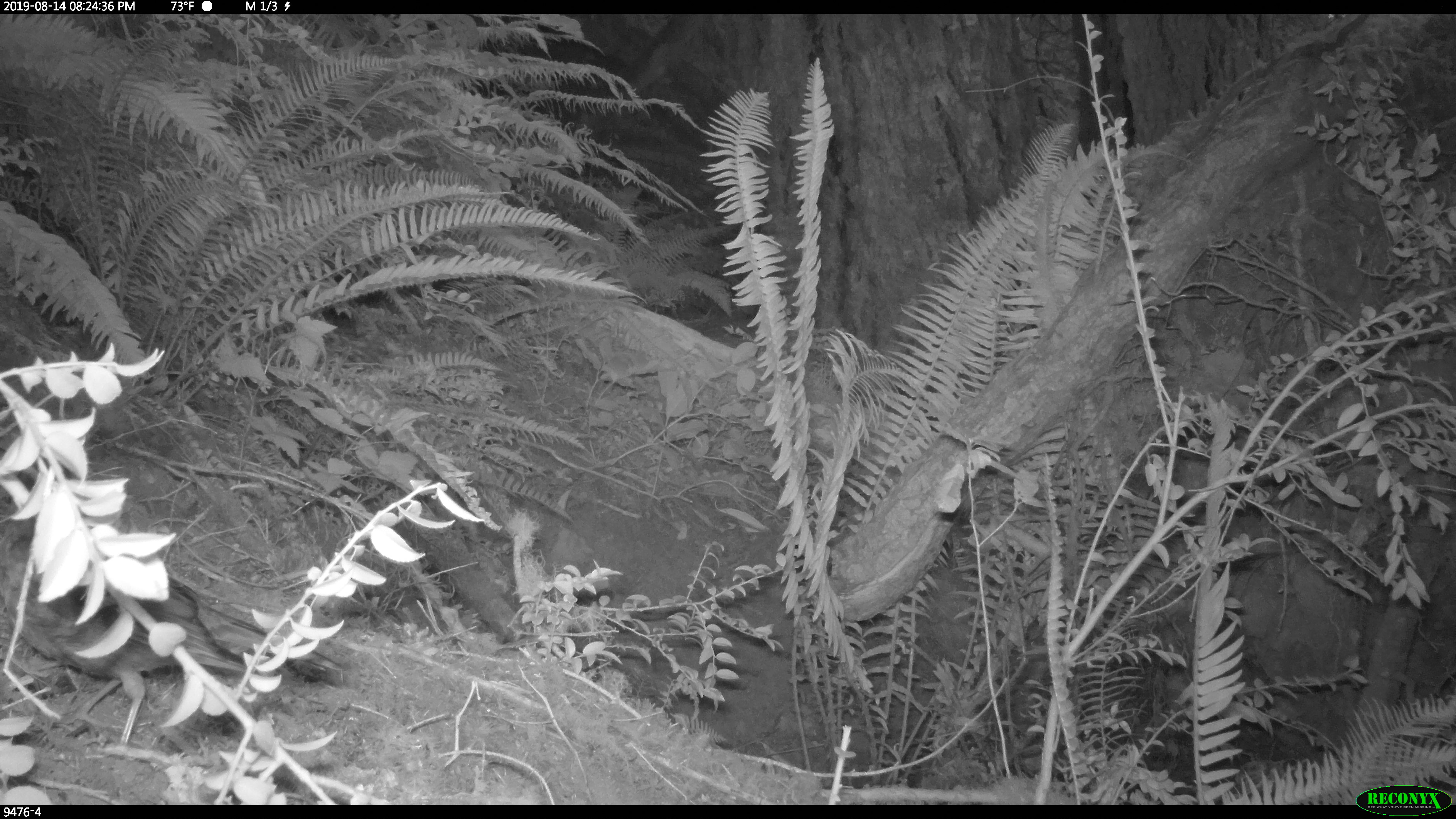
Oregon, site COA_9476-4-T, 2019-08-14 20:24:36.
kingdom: Animalia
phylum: Chordata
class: Aves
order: Passeriformes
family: Corvidae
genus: Cyanocitta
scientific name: Cyanocitta stelleri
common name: steller's jay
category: stellers jay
Stellers jay (steller's jay) (Cyanocitta stelleri).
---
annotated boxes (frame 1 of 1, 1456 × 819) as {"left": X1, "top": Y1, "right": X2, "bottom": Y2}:
stellers jay: {"left": 1, "top": 522, "right": 344, "bottom": 742}